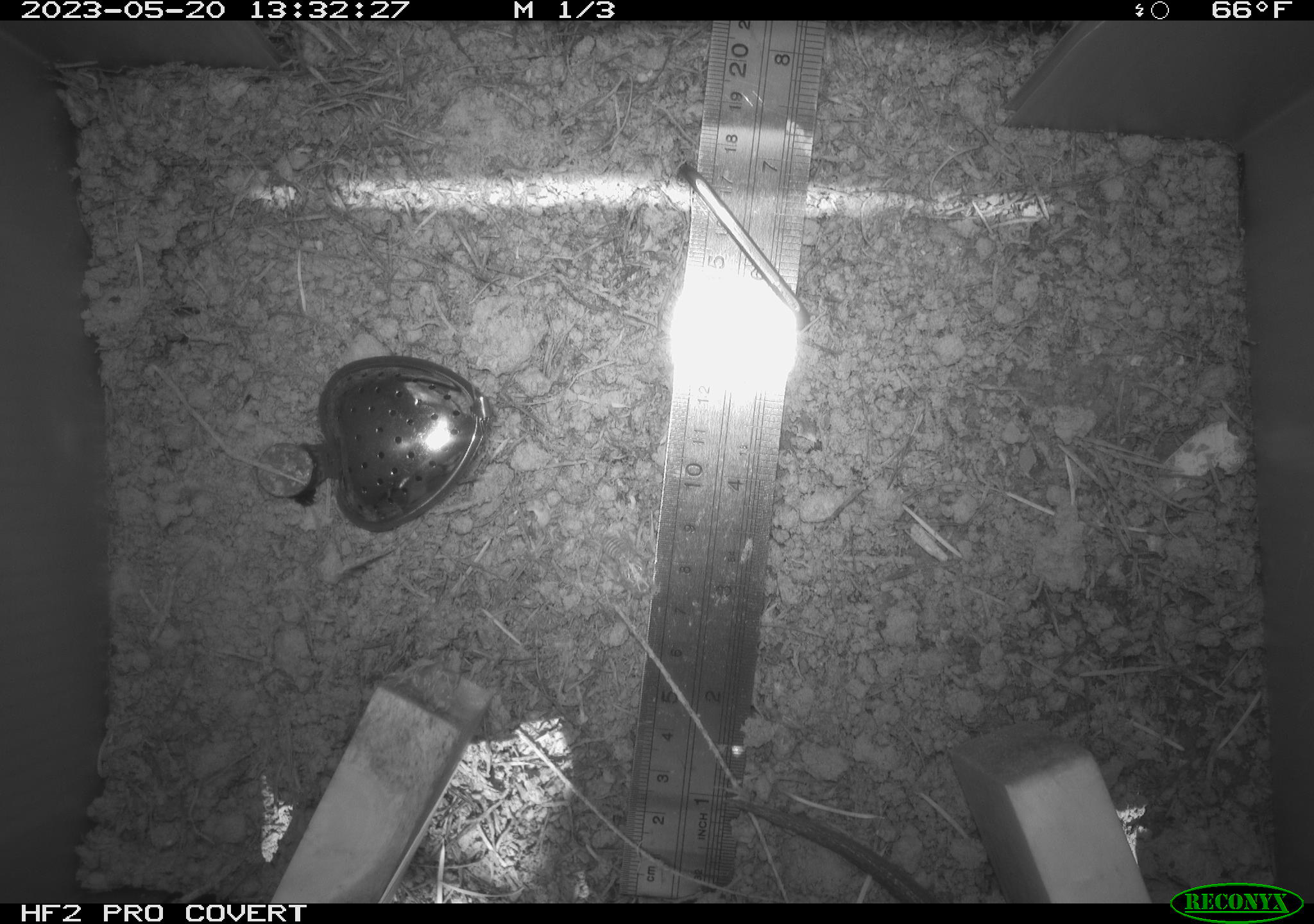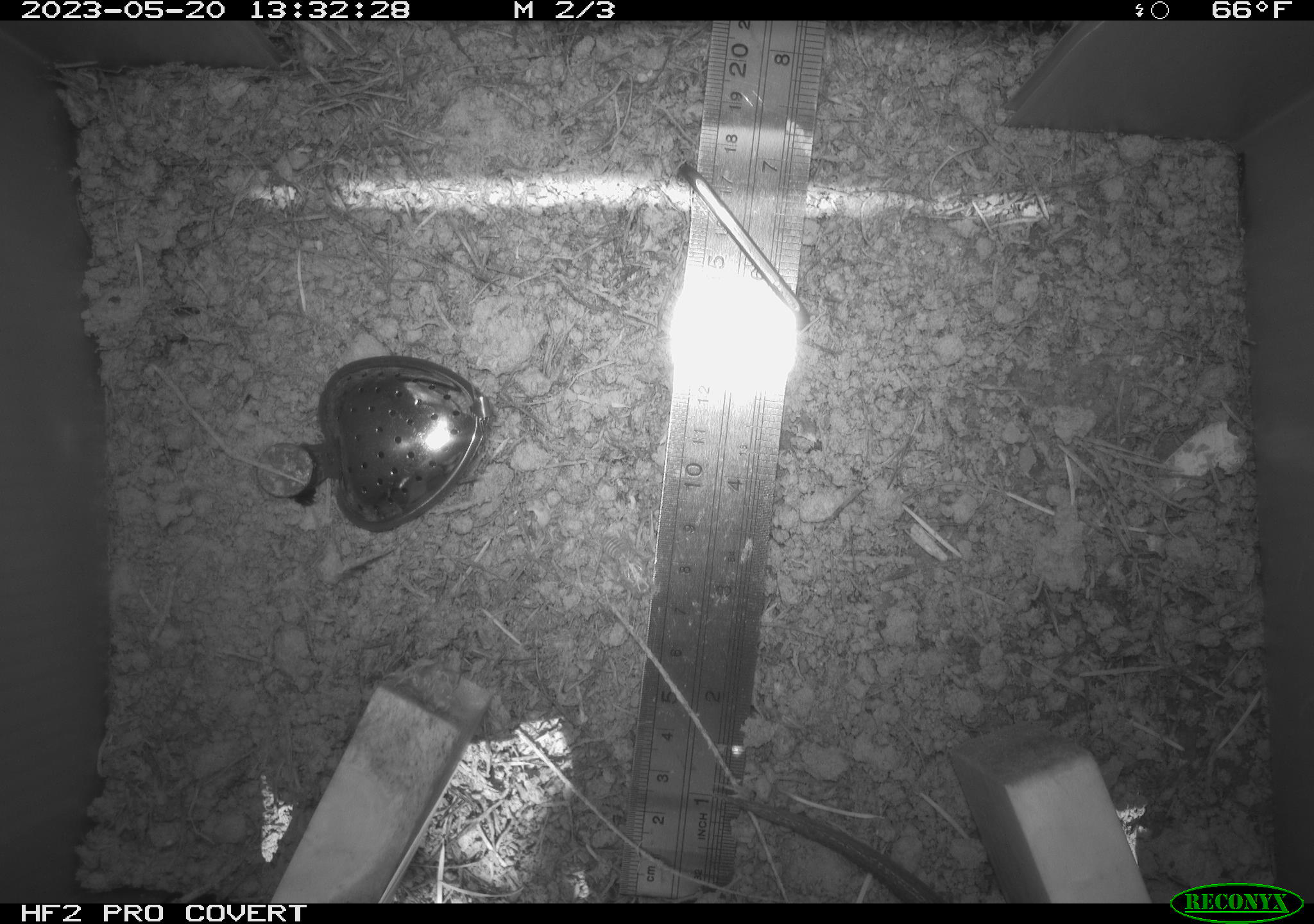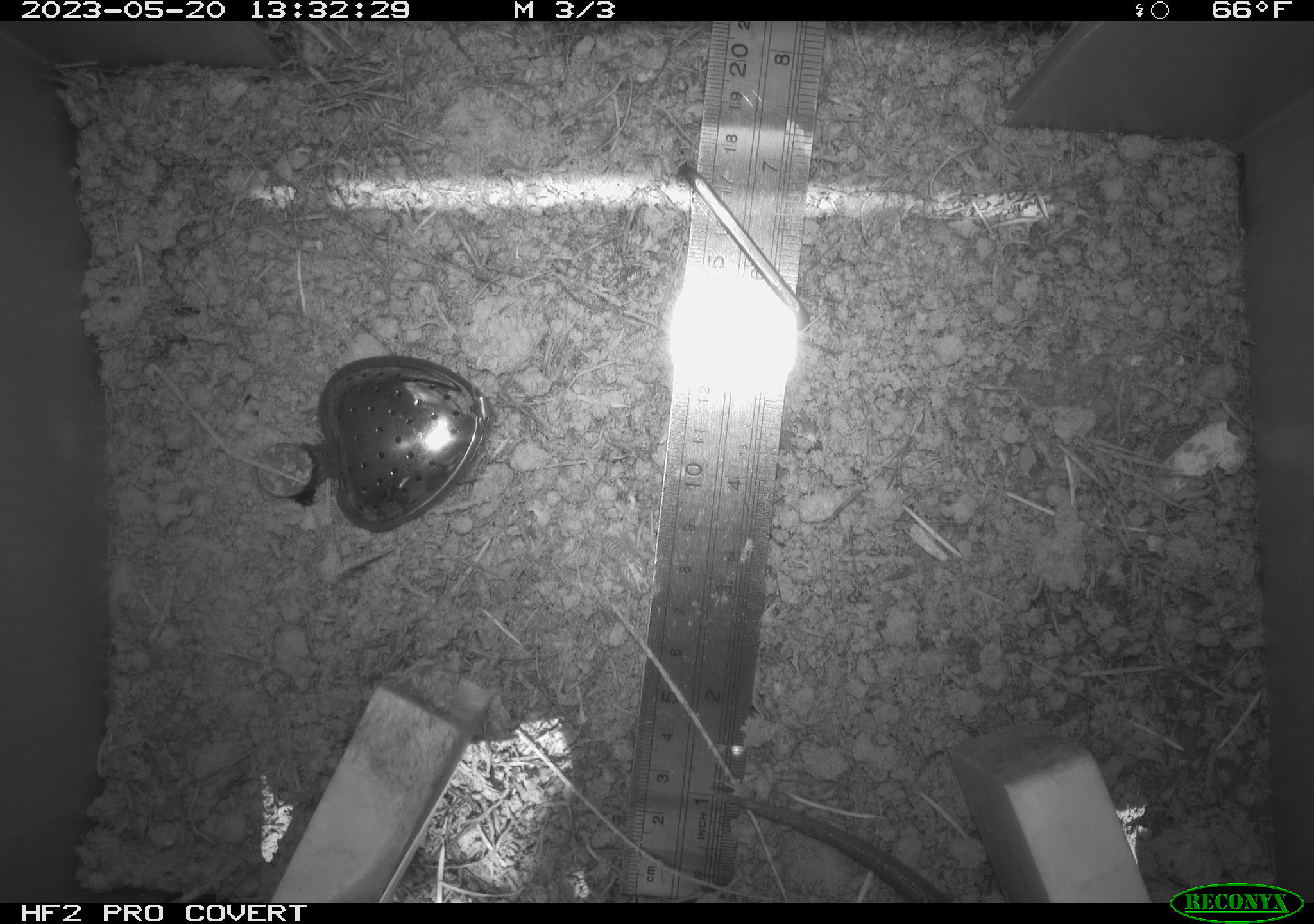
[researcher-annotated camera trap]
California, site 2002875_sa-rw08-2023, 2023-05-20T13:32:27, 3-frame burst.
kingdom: Animalia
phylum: Chordata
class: Reptilia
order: Squamata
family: Anguidae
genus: Elgaria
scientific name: Elgaria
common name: alligator lizards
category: elgaria species